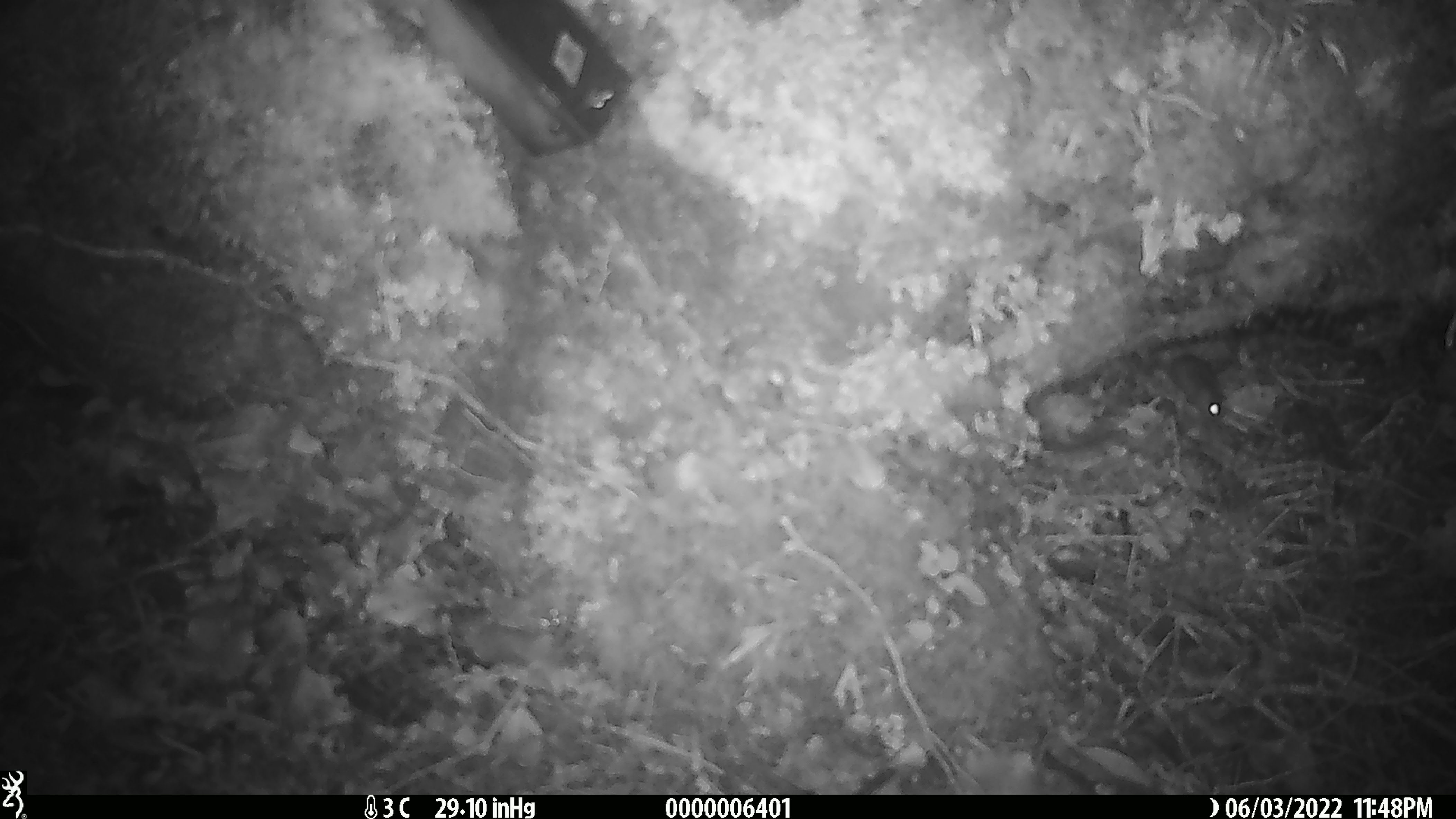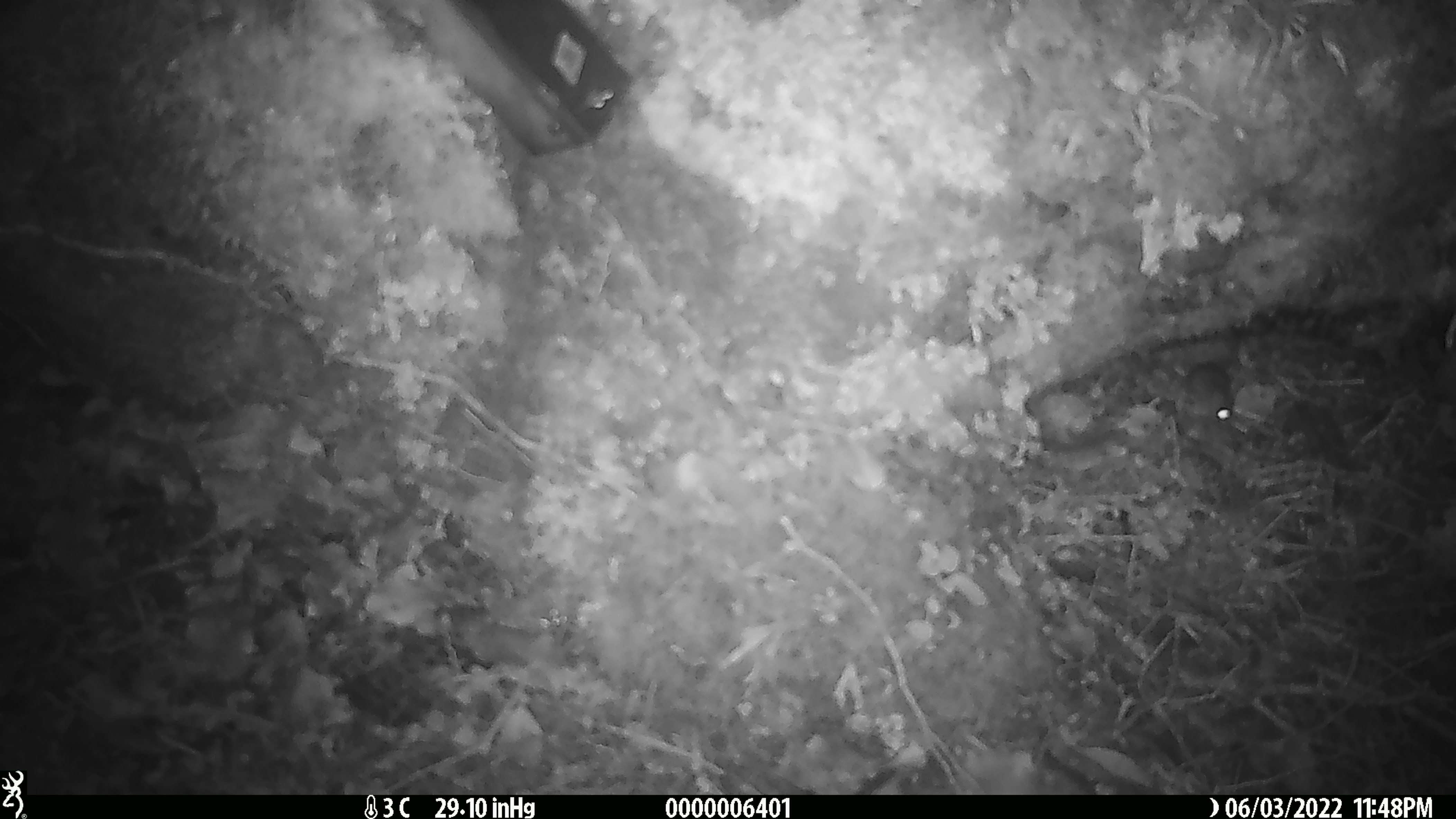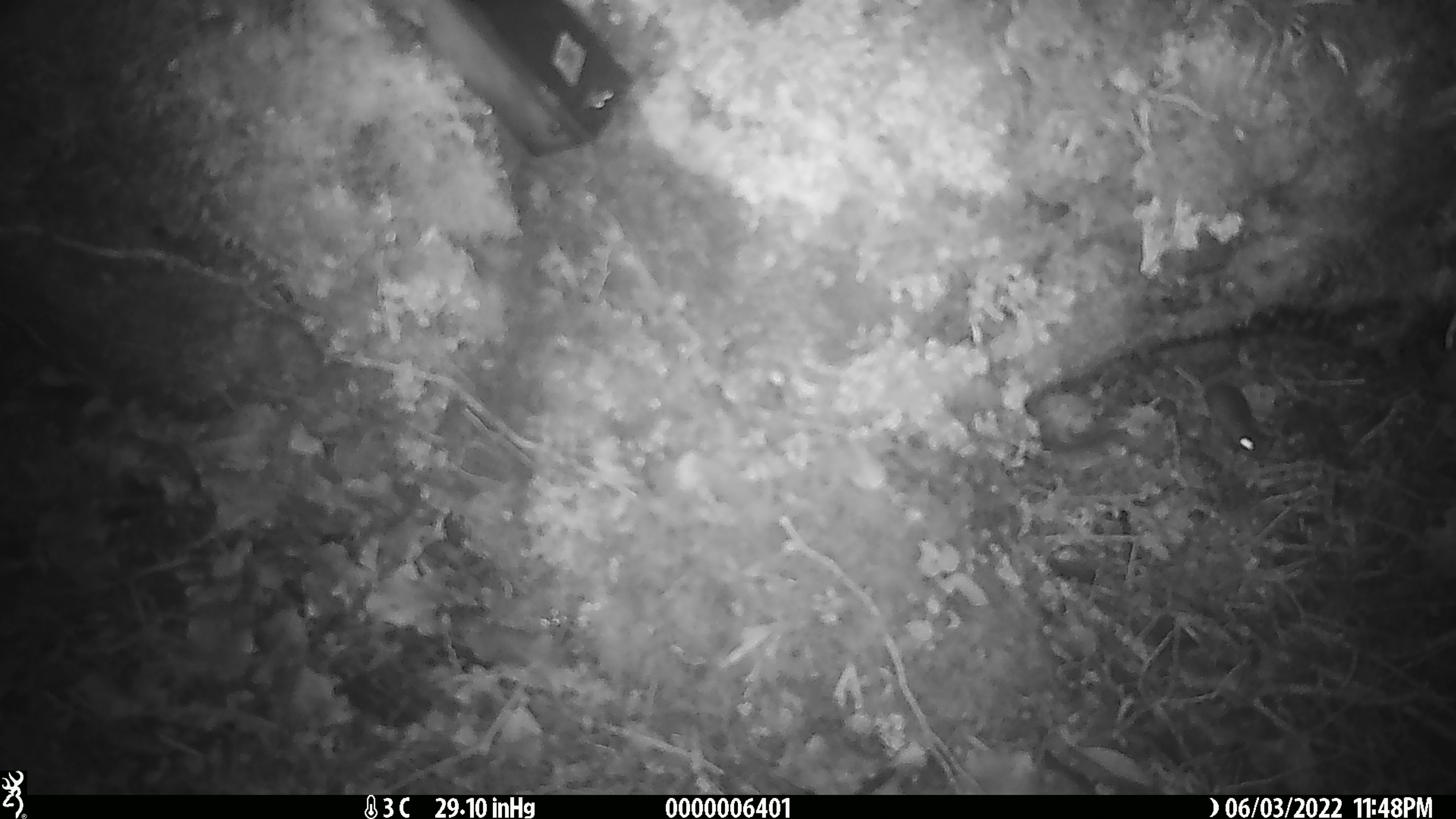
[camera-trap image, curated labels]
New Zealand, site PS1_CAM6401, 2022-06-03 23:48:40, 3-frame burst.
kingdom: Animalia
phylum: Chordata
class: Mammalia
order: Rodentia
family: Muridae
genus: Mus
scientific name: Mus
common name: mouse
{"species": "mouse (Mus)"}